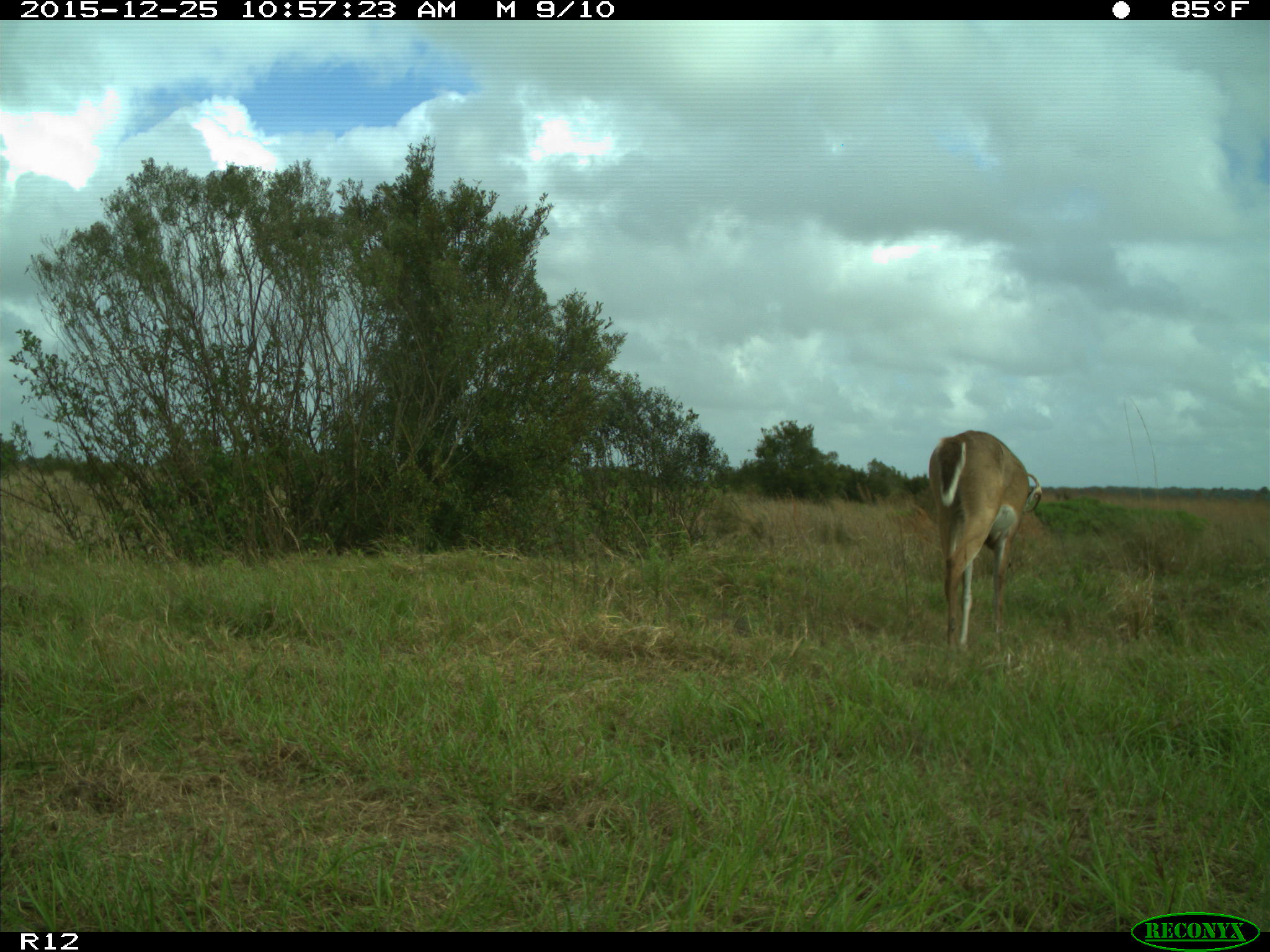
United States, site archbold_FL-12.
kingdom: Animalia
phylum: Chordata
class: Mammalia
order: Artiodactyla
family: Cervidae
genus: Odocoileus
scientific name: Odocoileus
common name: deer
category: unidentified deer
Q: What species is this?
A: Unidentified deer (deer) (Odocoileus).